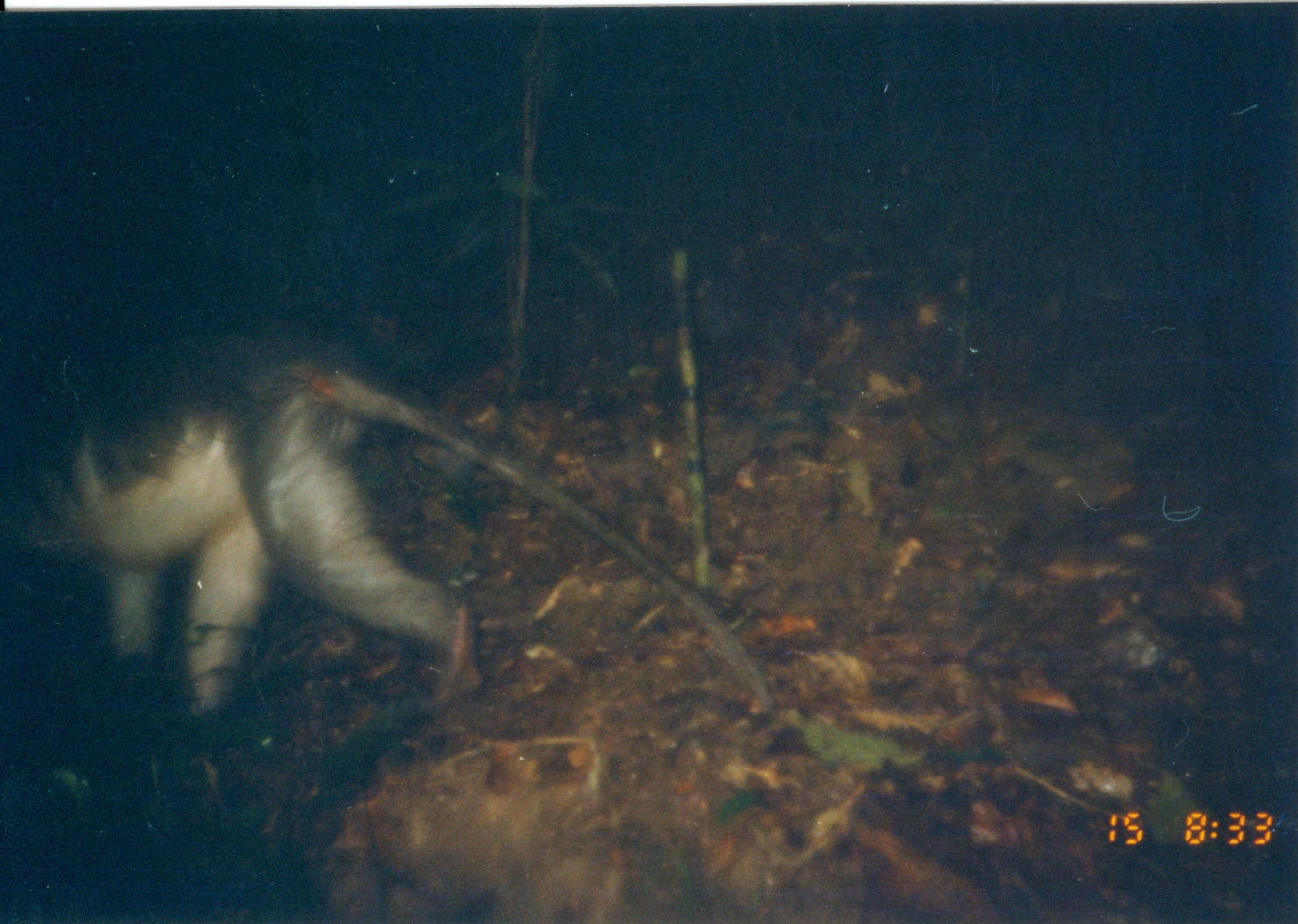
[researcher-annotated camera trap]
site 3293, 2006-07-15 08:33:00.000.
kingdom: Animalia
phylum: Chordata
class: Mammalia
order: Primates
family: Cercopithecidae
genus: Cercocebus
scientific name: Cercocebus sanjei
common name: sanje mangabey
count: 1